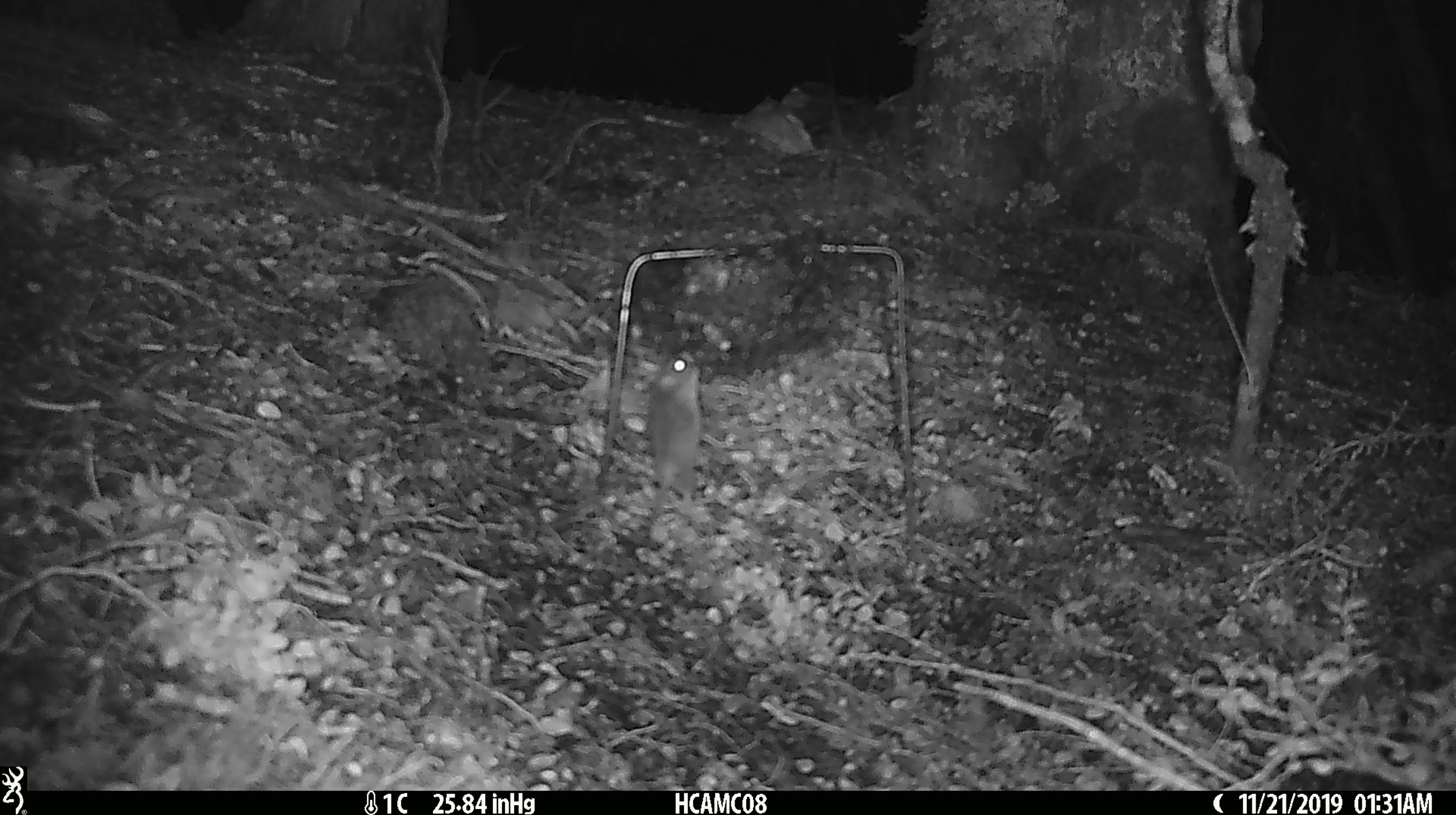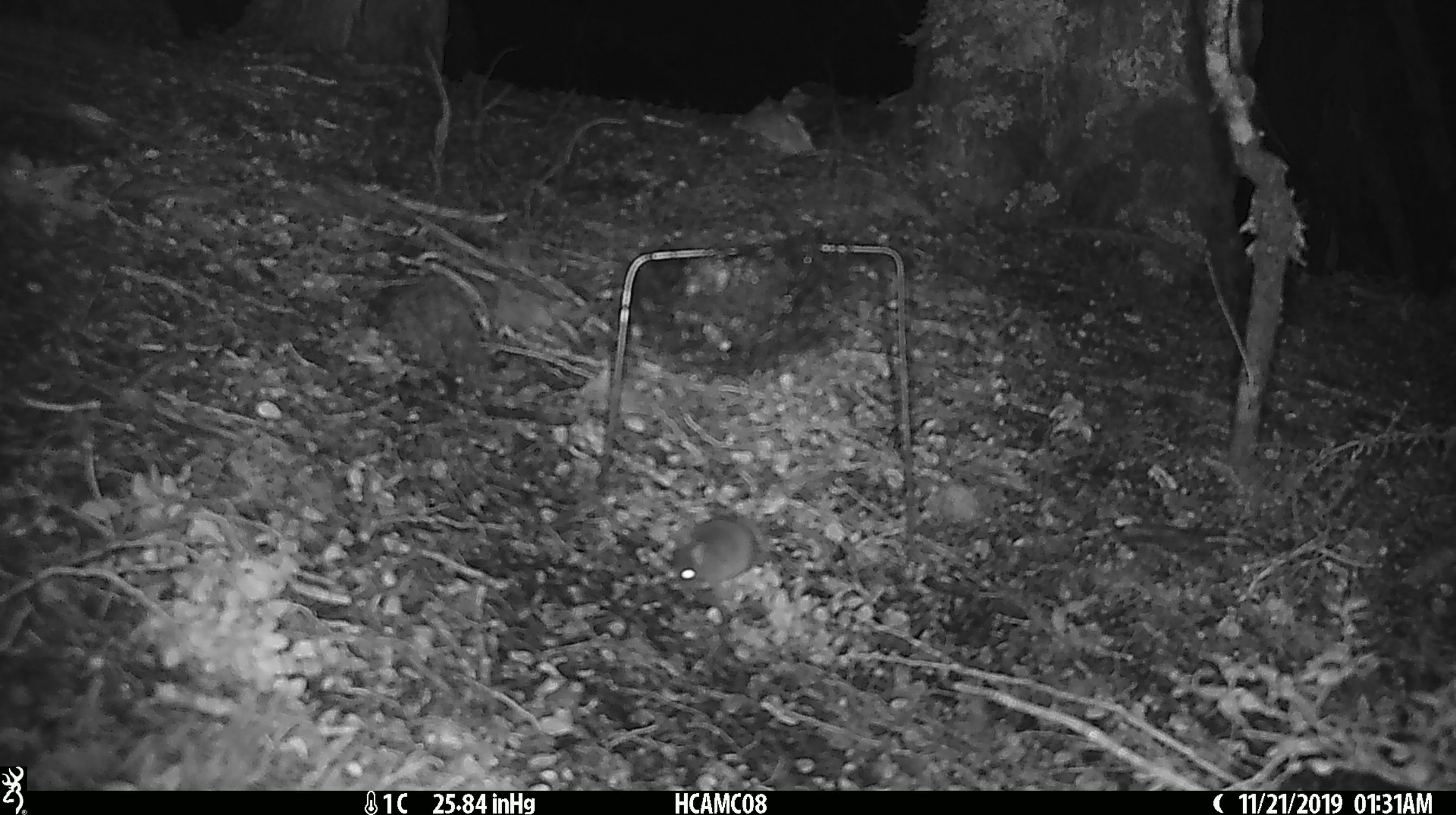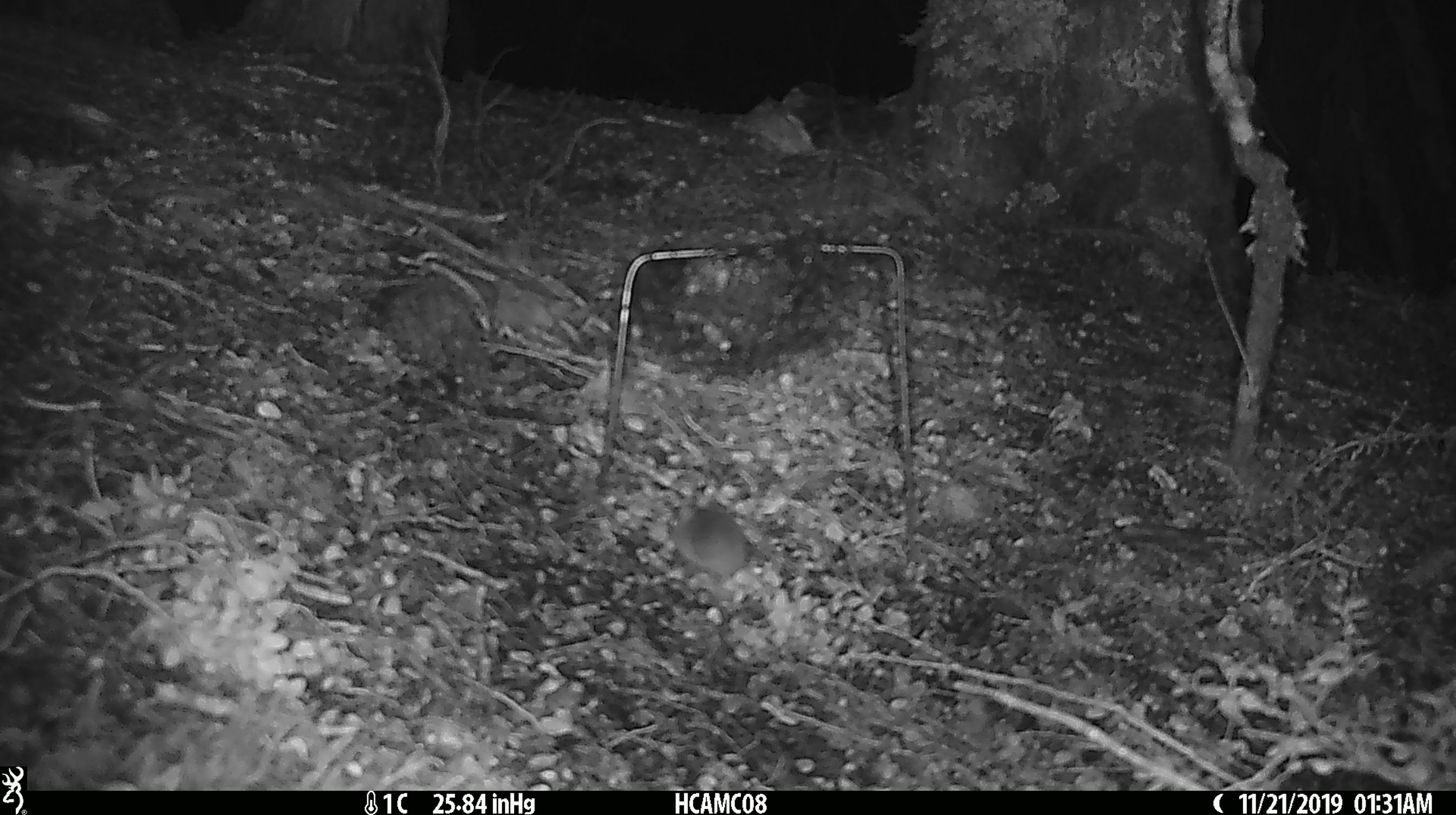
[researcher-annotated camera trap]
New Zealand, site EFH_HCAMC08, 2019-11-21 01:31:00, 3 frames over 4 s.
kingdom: Animalia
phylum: Chordata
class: Mammalia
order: Rodentia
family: Muridae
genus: Mus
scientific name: Mus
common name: mouse